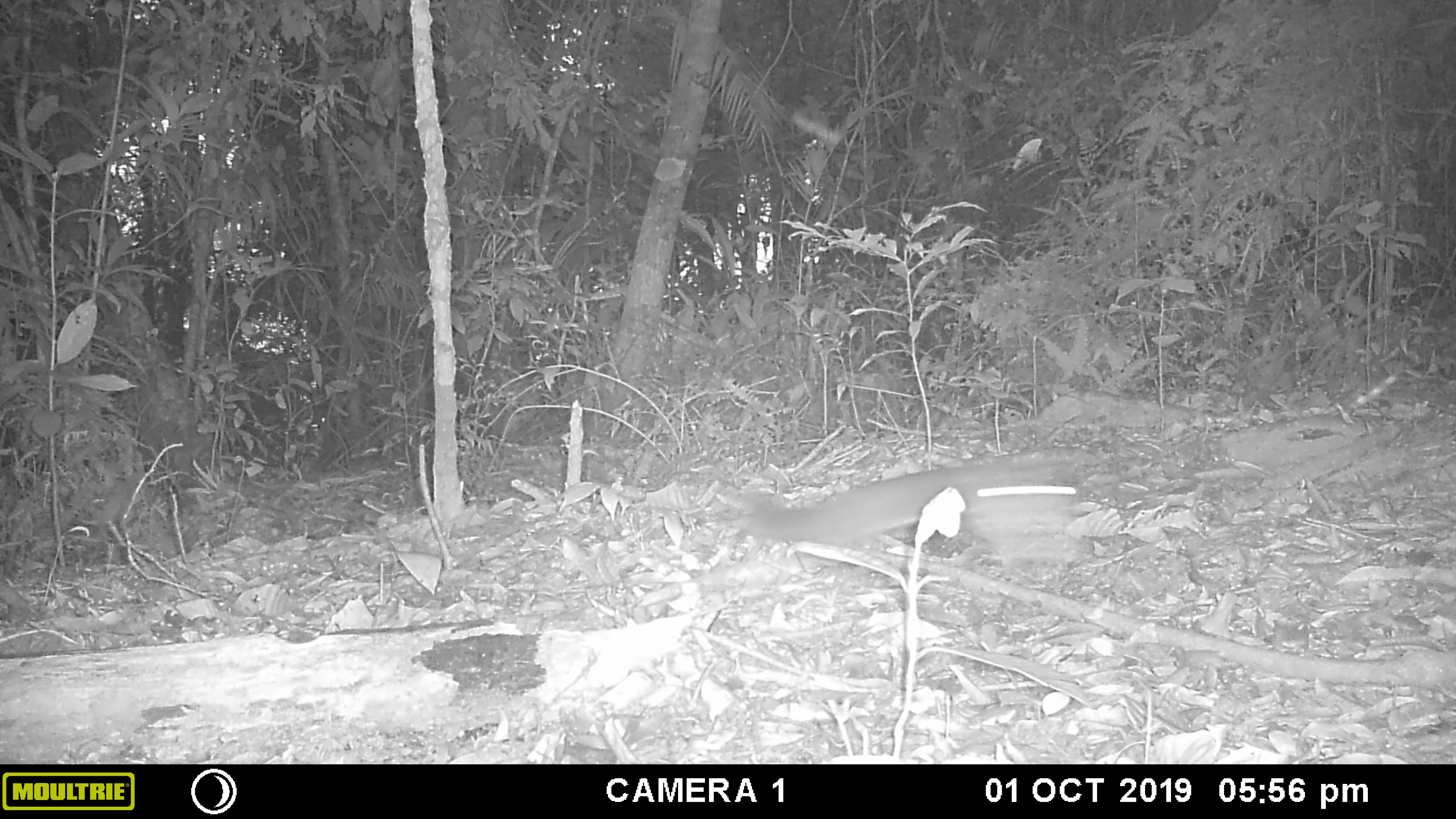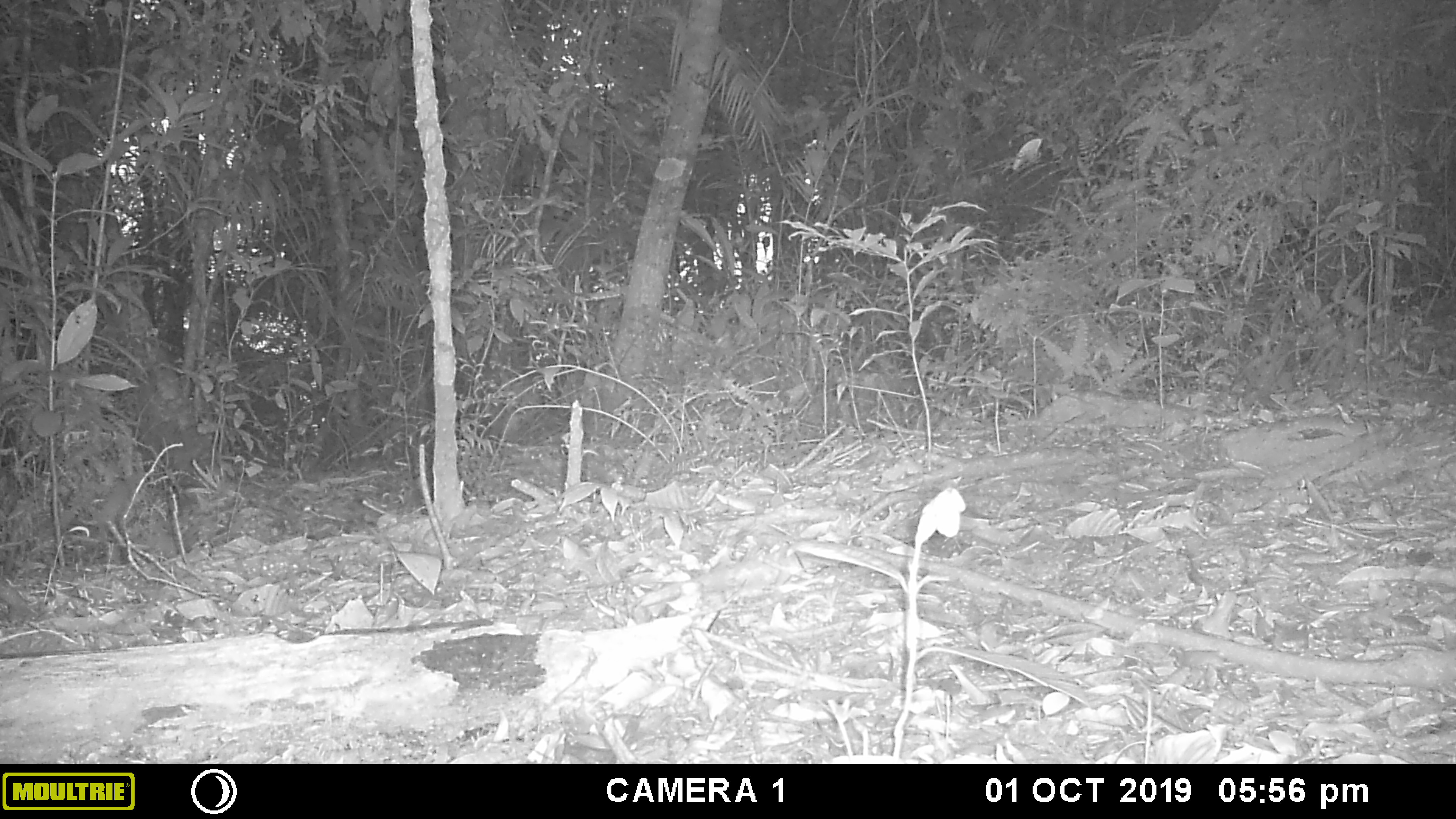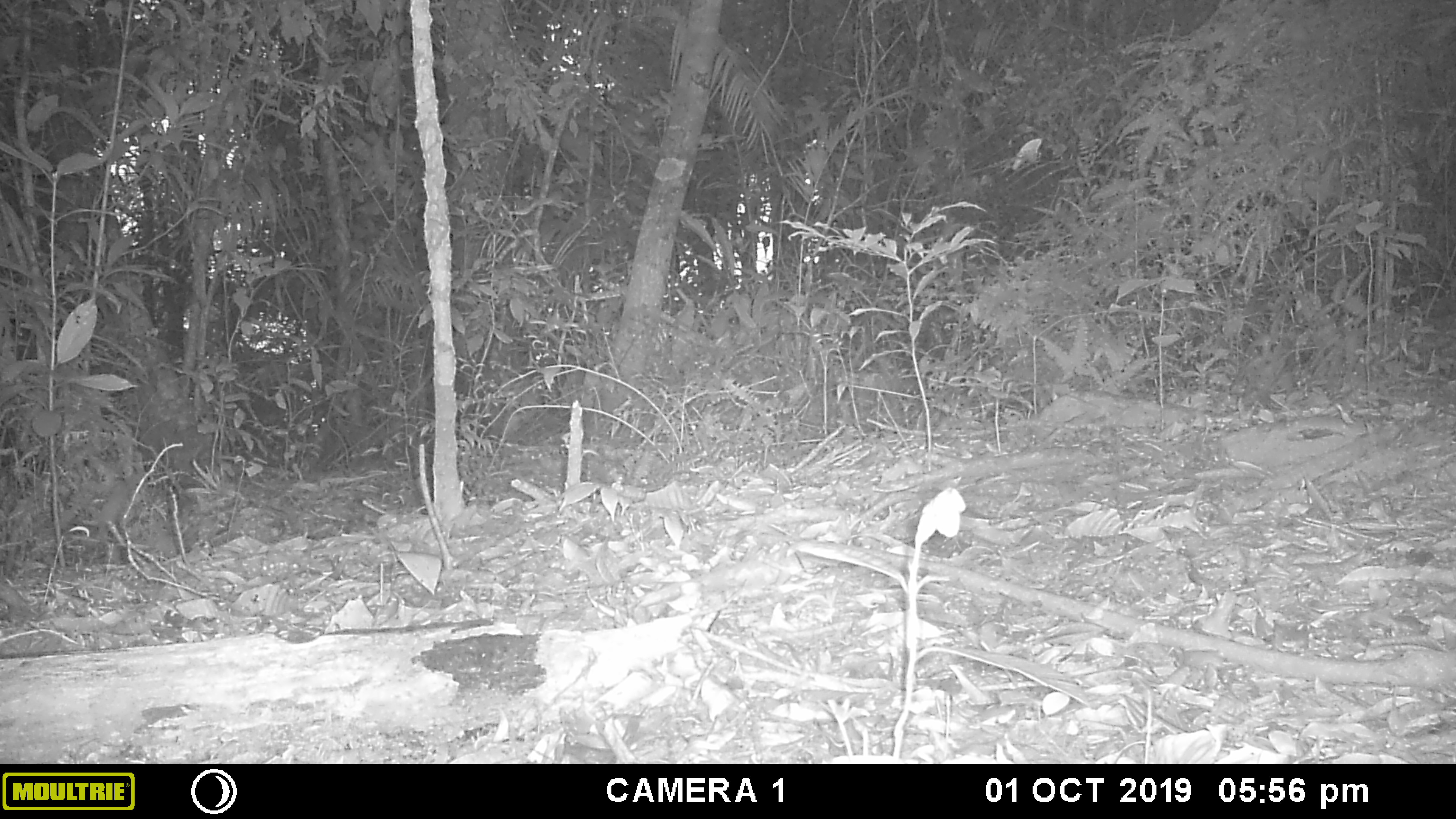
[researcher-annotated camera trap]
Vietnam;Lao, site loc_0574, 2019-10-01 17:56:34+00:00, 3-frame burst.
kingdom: Animalia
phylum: Chordata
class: Mammalia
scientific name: Mammalia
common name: mammal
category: unidentified small mammal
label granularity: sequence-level